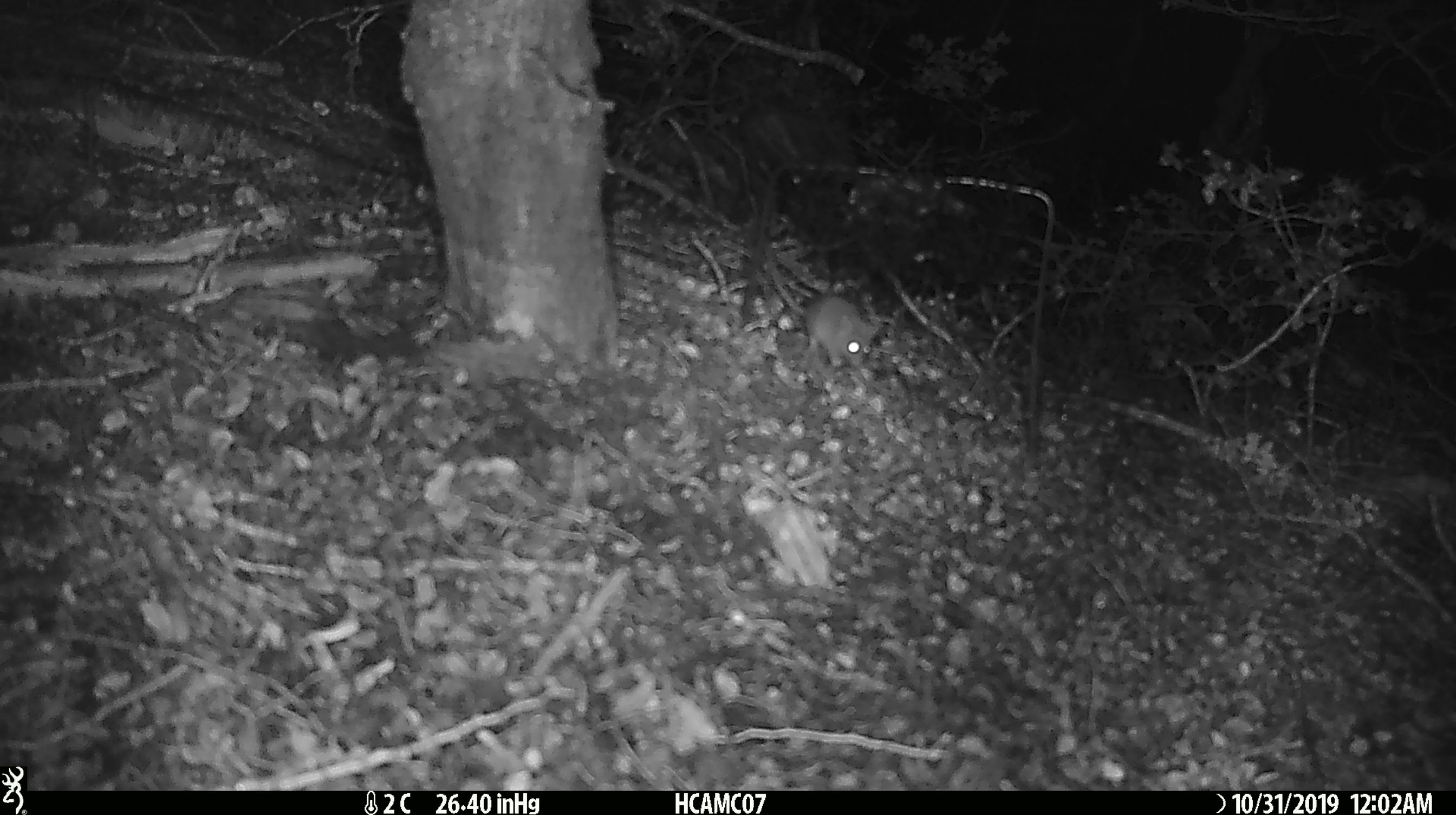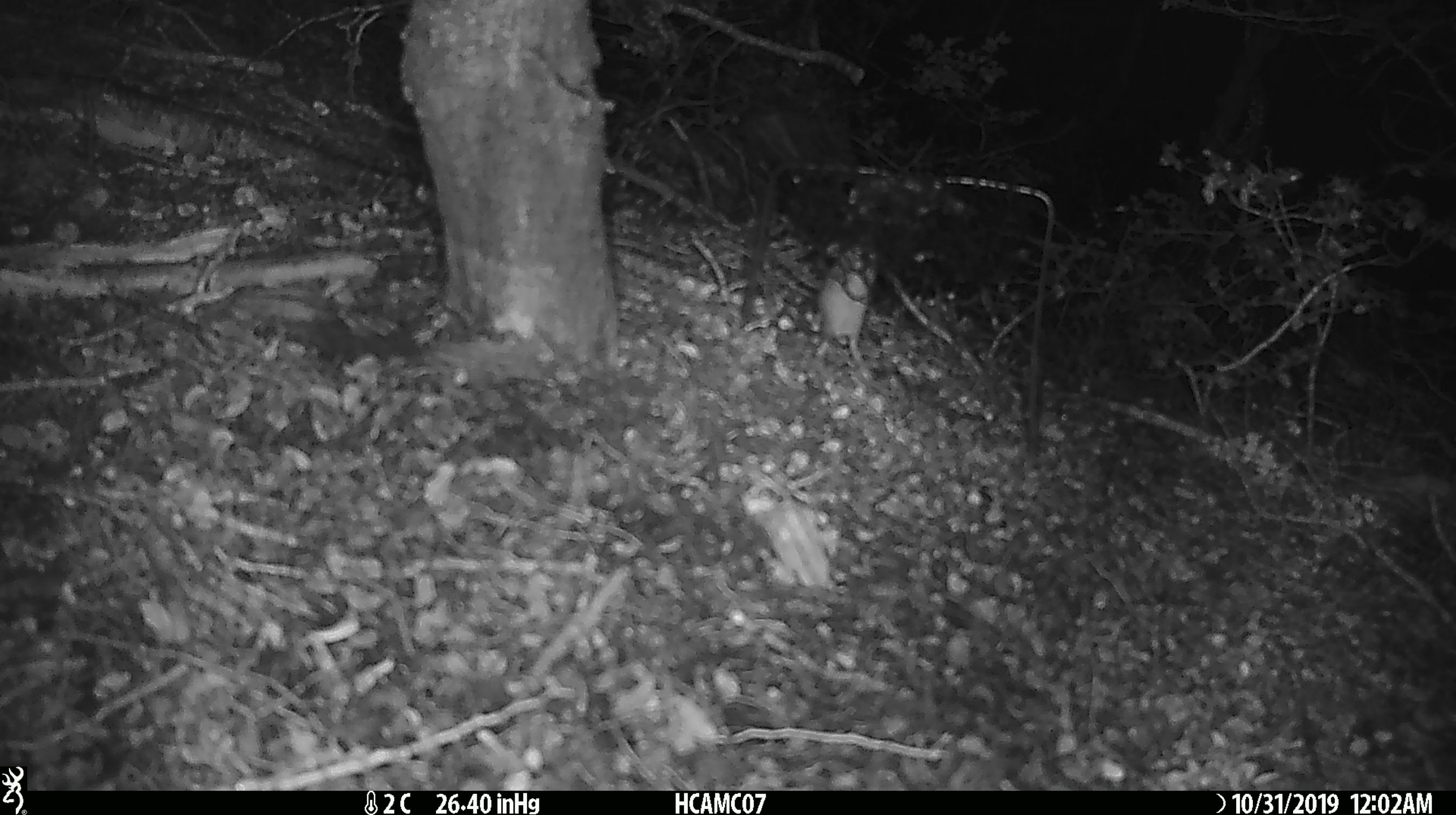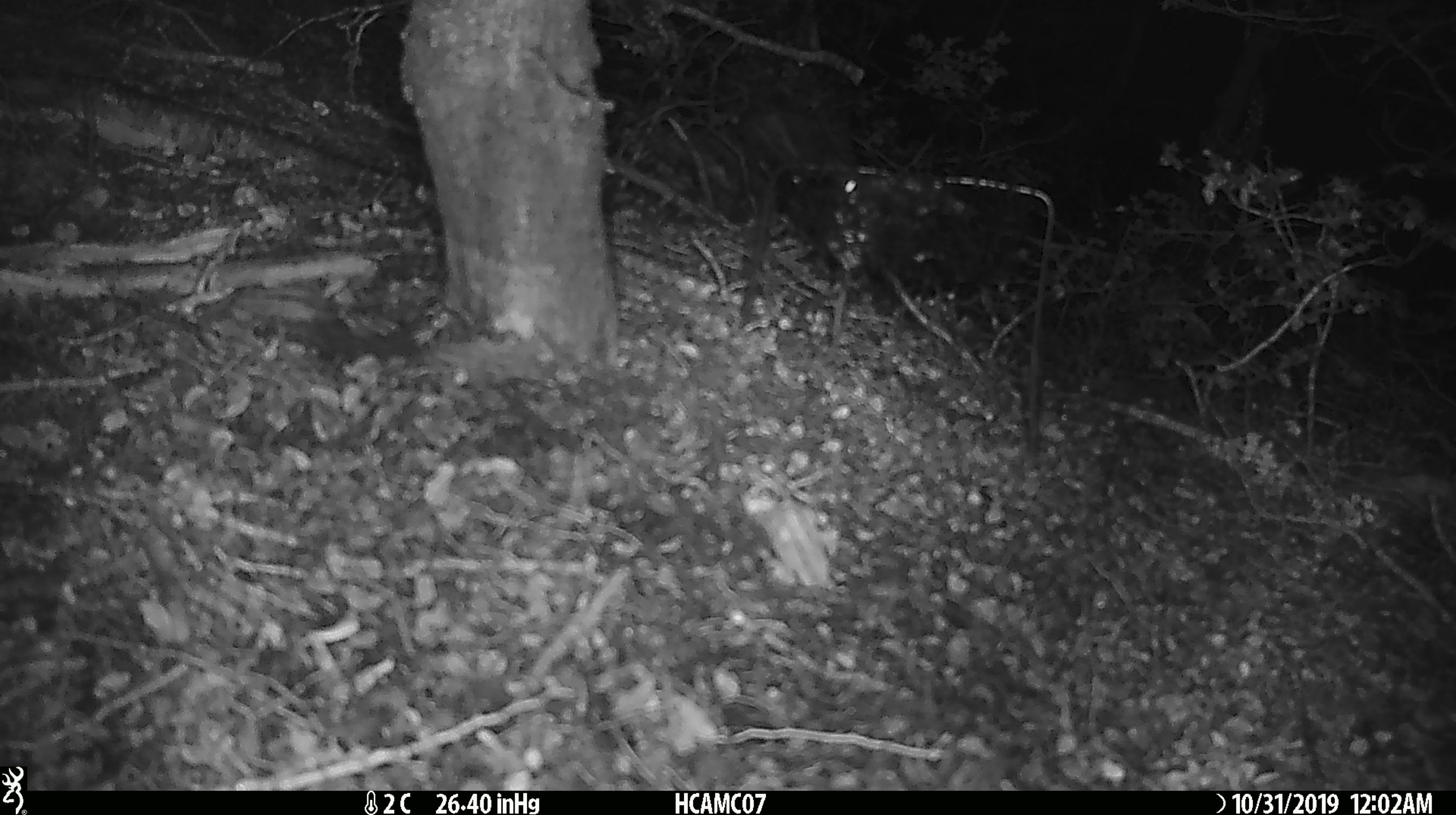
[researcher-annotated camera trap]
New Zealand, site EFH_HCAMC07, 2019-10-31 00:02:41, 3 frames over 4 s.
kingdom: Animalia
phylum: Chordata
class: Mammalia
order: Rodentia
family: Muridae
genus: Mus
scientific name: Mus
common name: mouse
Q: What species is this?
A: Mouse (Mus).